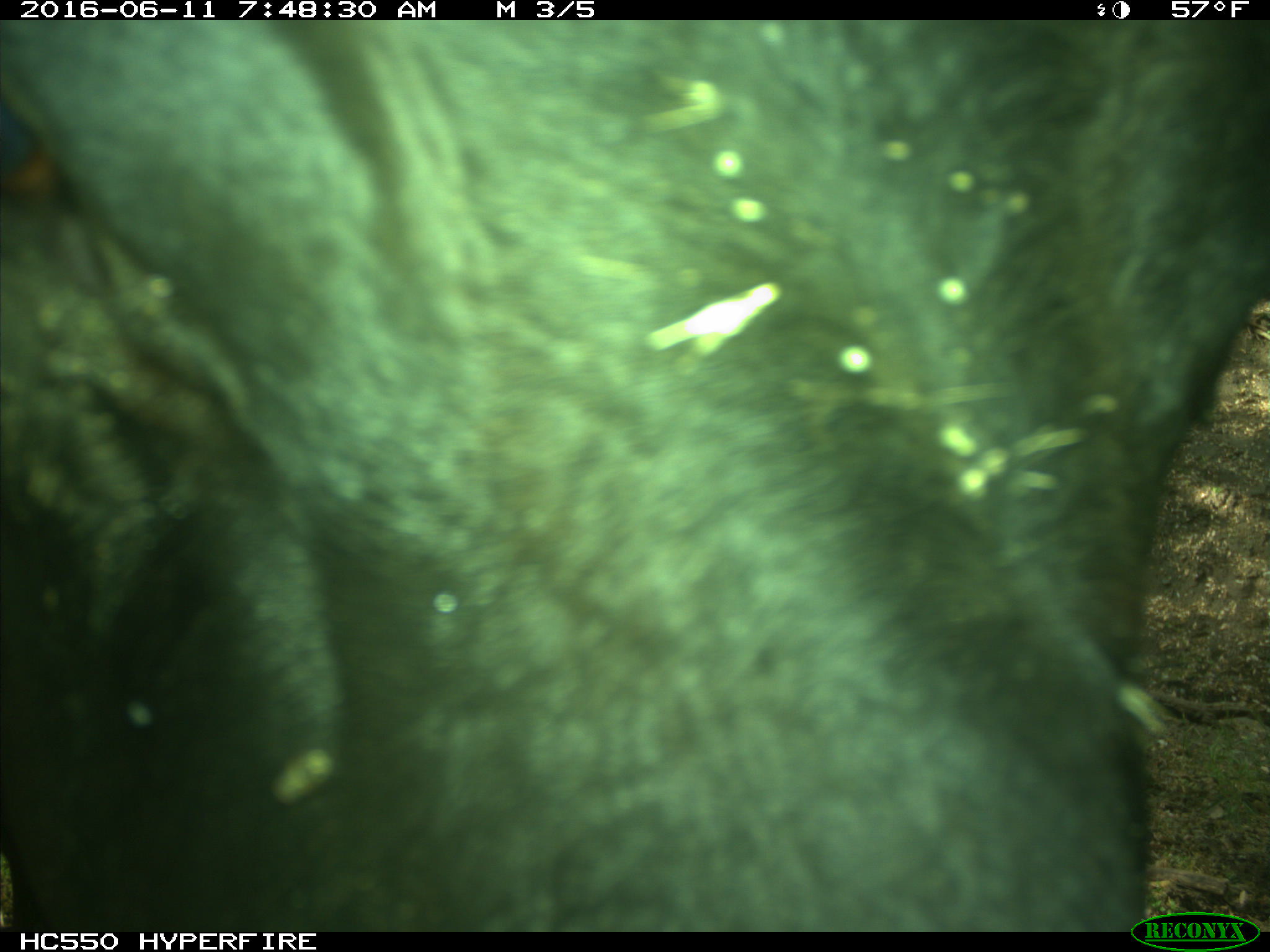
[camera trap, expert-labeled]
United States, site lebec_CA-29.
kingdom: Animalia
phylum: Chordata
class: Mammalia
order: Artiodactyla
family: Bovidae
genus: Bos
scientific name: Bos taurus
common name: domestic cow